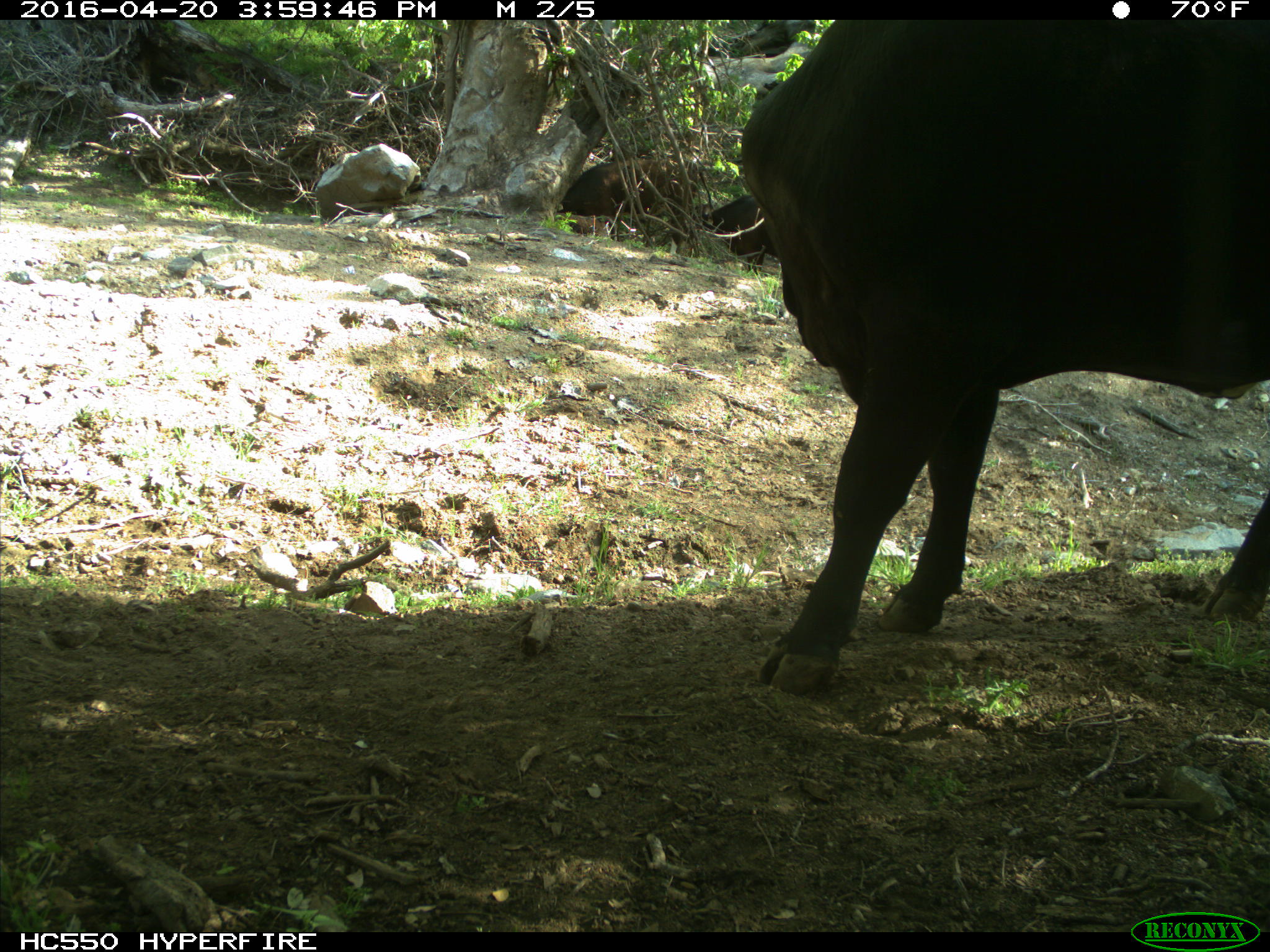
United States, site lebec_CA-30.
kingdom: Animalia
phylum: Chordata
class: Mammalia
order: Artiodactyla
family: Bovidae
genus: Bos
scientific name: Bos taurus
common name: domestic cow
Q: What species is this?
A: Bos taurus (domestic cow).